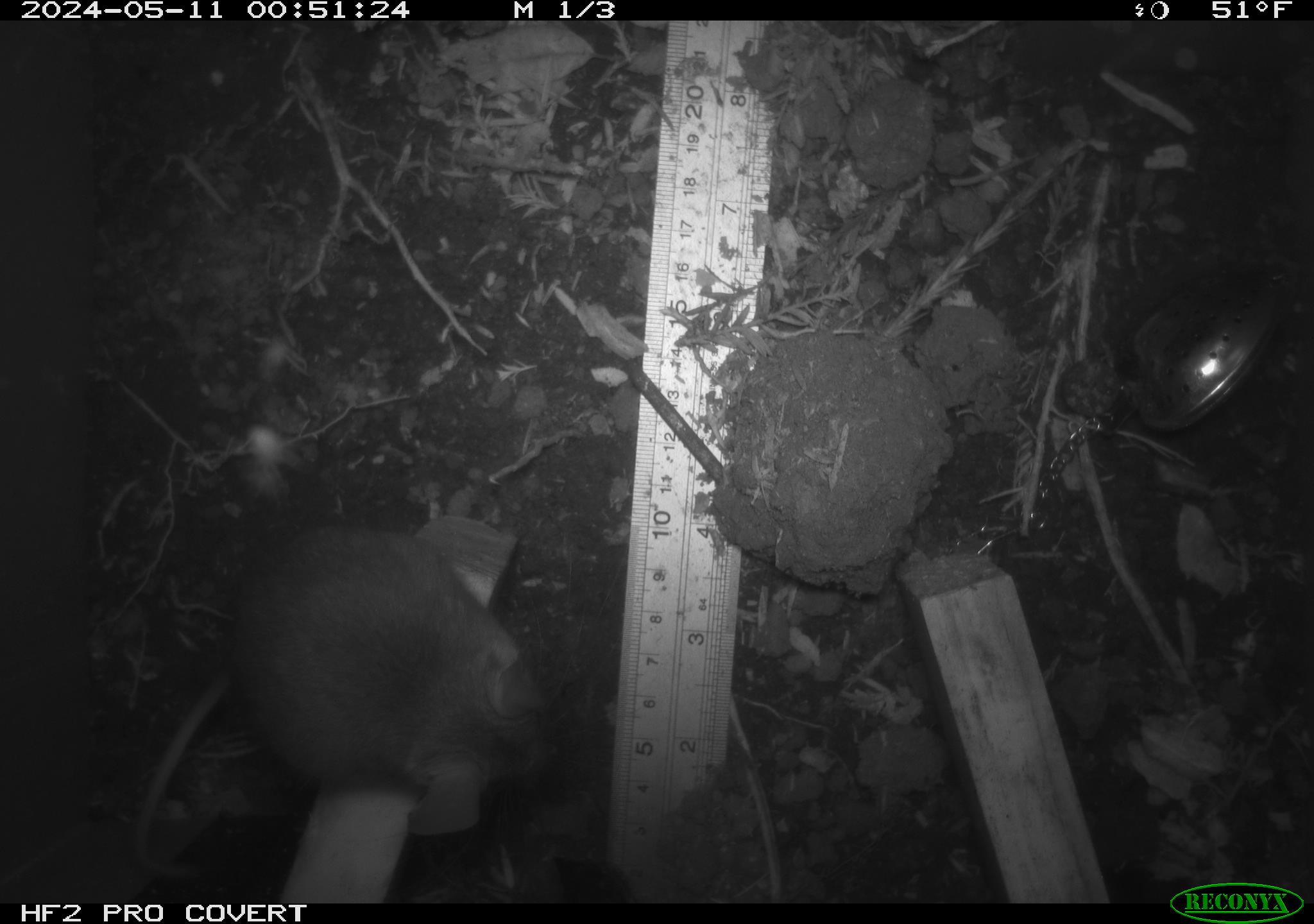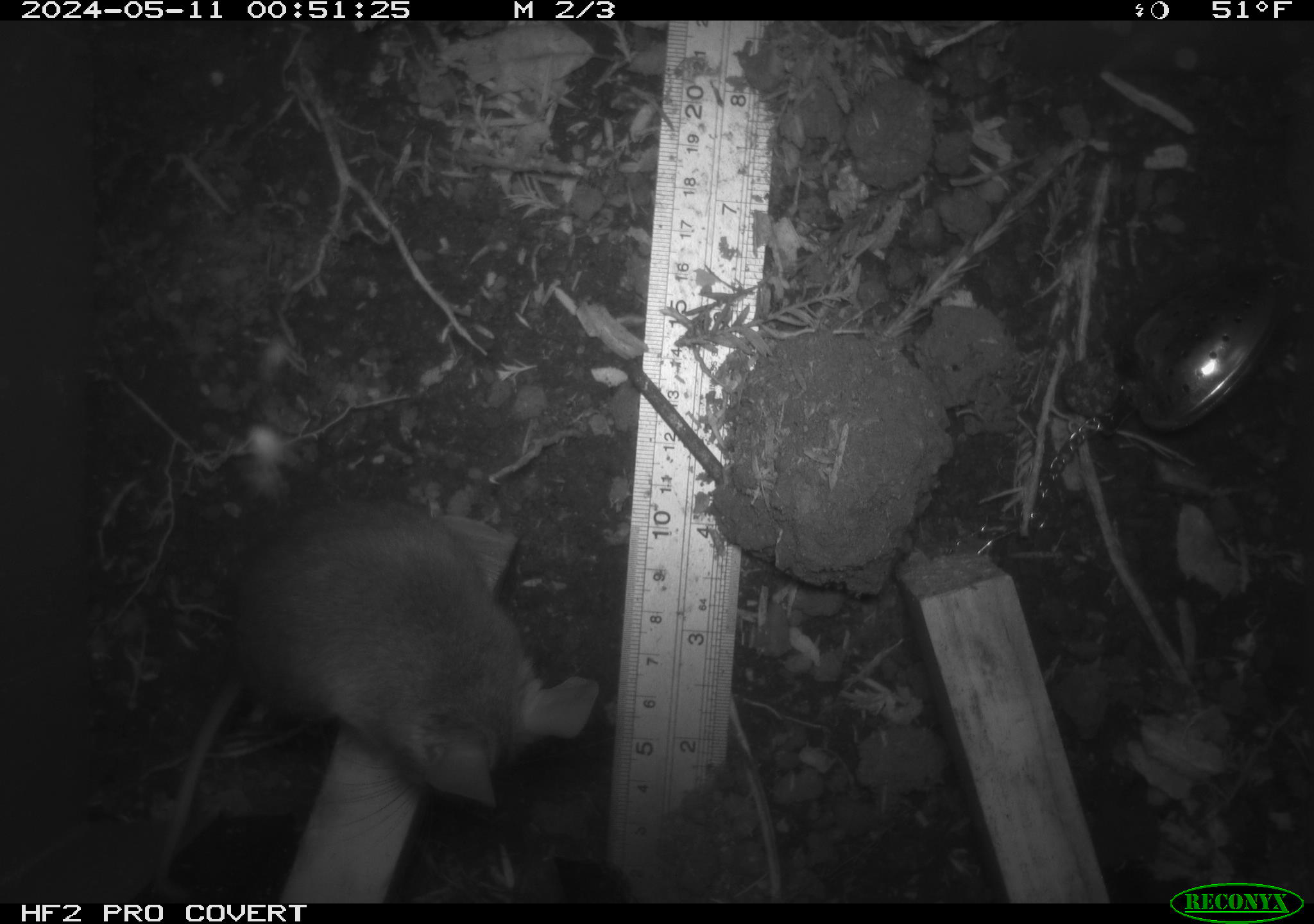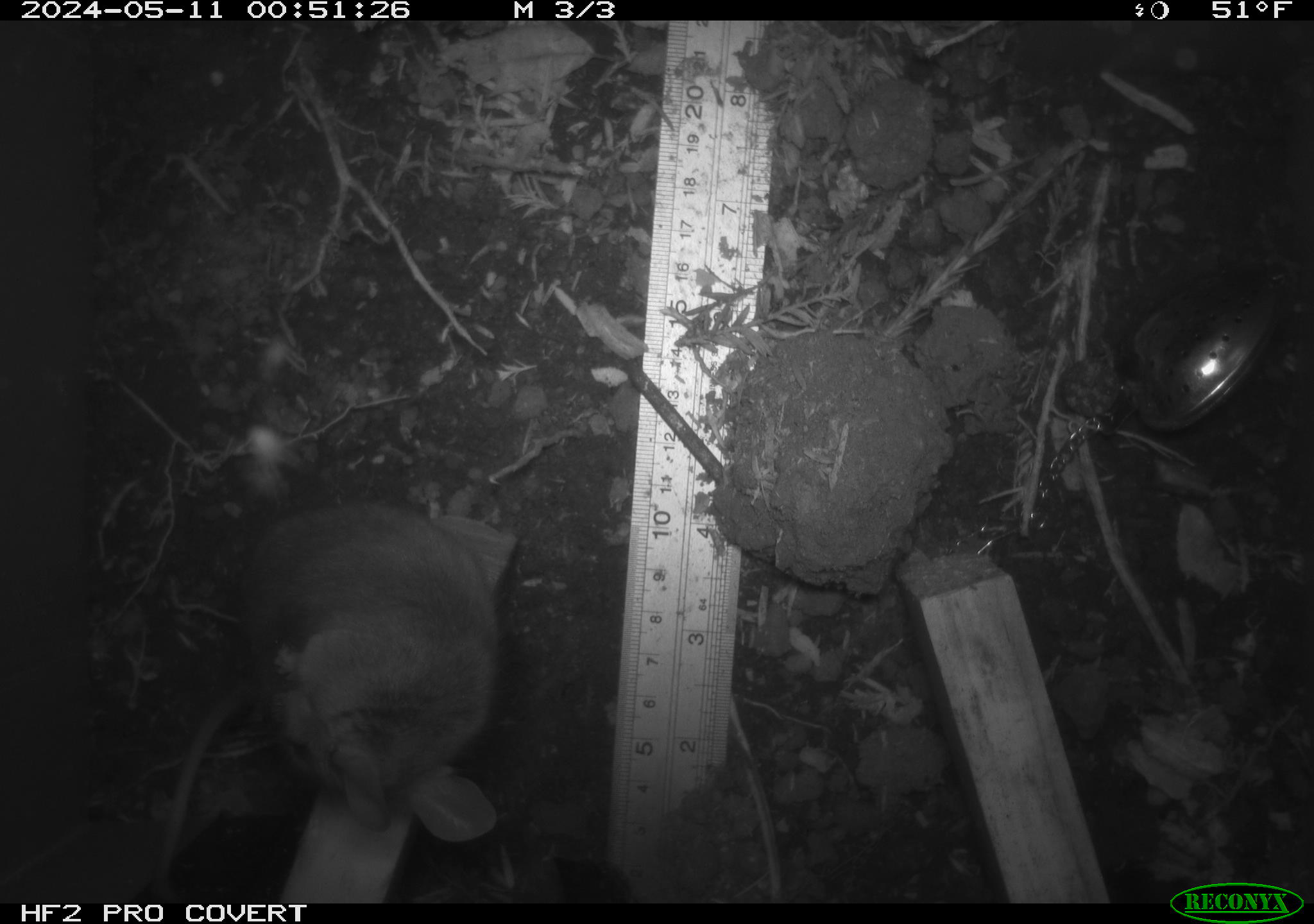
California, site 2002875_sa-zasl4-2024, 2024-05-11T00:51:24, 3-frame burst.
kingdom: Animalia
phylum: Chordata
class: Mammalia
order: Rodentia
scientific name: Rodentia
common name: mouse species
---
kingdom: Animalia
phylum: Chordata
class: Mammalia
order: Rodentia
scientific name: Rodentia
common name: rodent